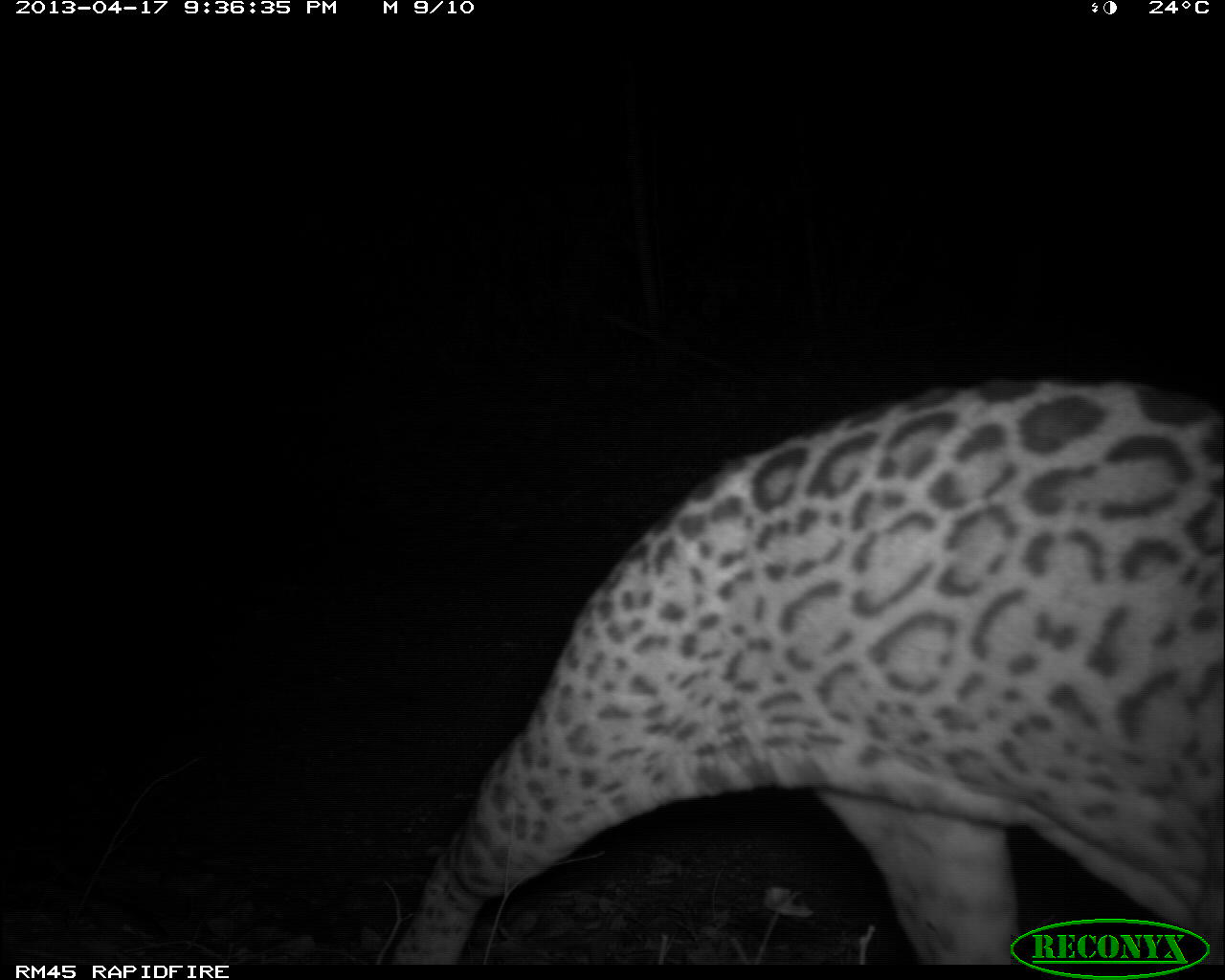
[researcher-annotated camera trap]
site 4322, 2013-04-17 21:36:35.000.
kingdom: Animalia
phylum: Chordata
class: Mammalia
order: Carnivora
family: Felidae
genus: Leopardus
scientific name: Leopardus pardalis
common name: ocelot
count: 1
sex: male